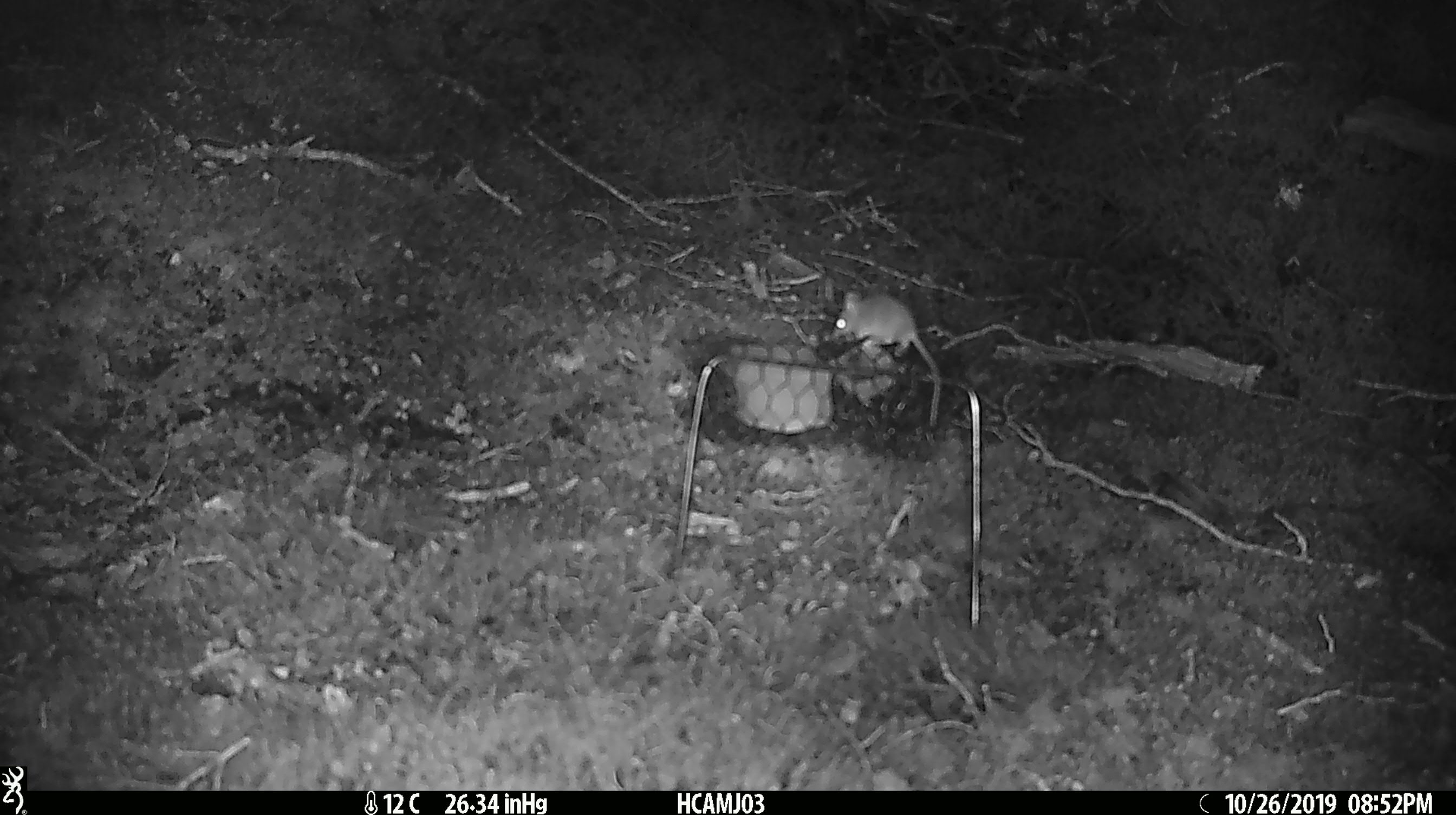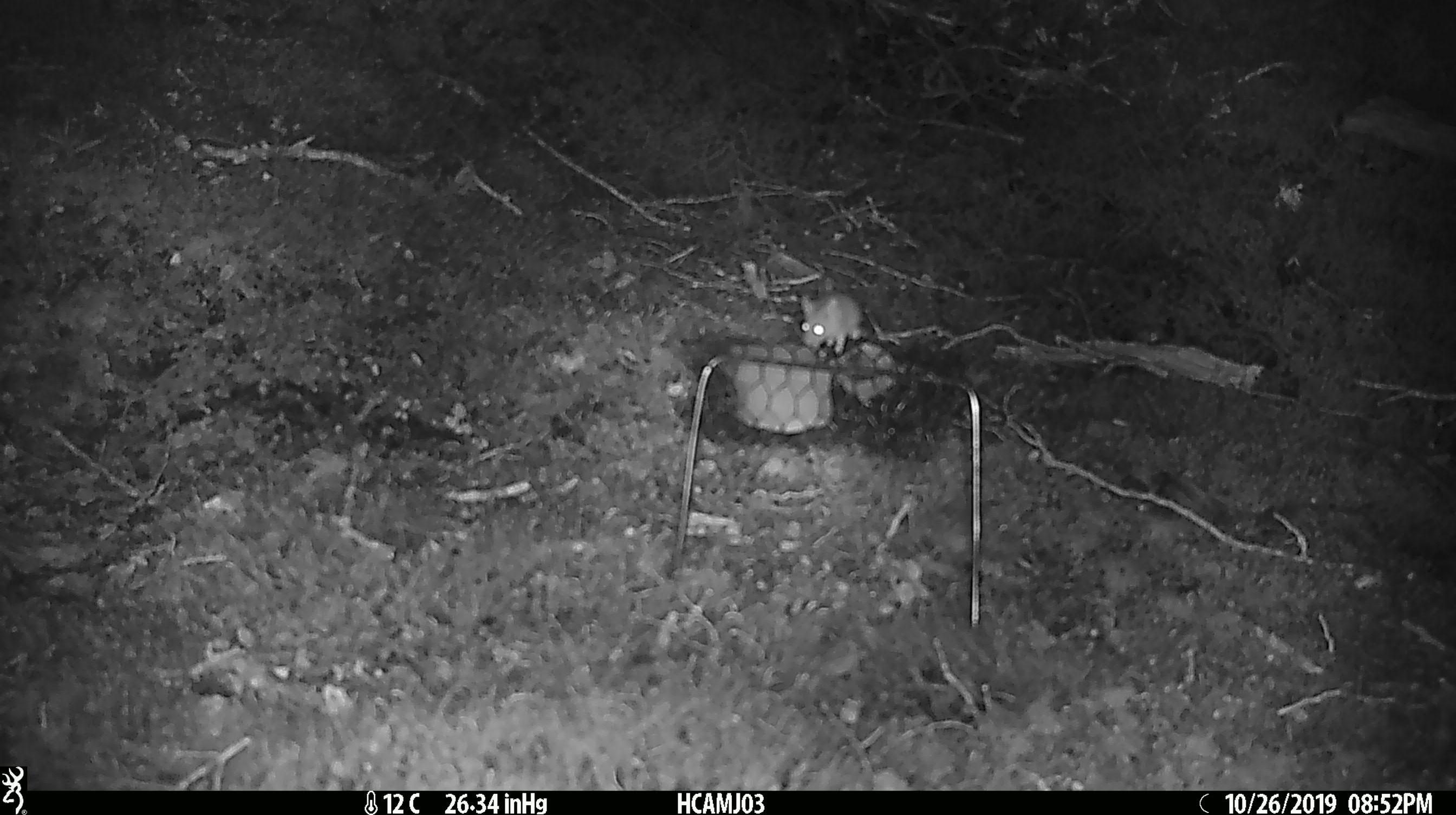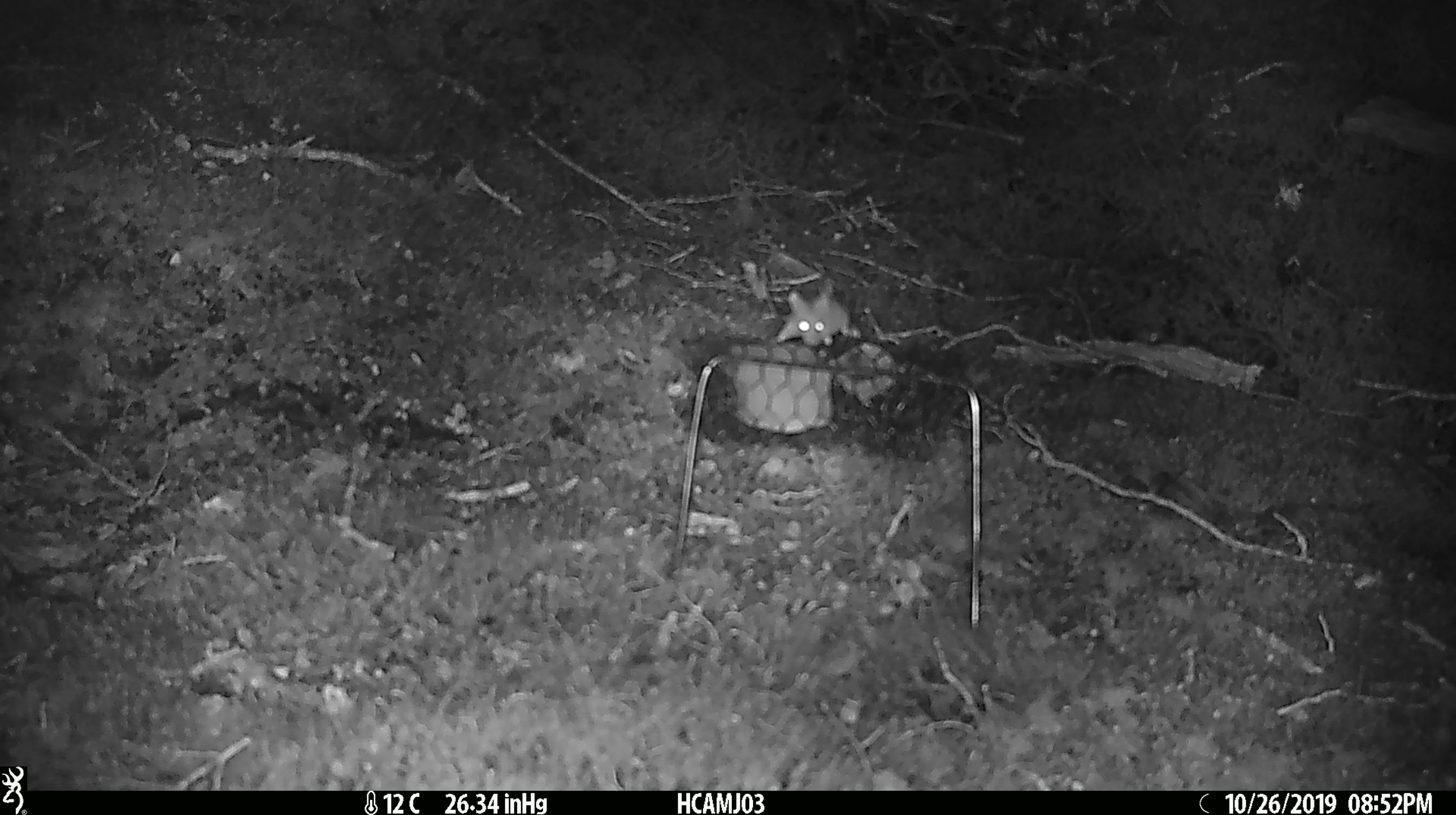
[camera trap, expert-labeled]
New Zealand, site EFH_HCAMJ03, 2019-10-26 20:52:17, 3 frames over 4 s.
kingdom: Animalia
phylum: Chordata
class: Mammalia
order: Rodentia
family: Muridae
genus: Mus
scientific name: Mus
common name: mouse